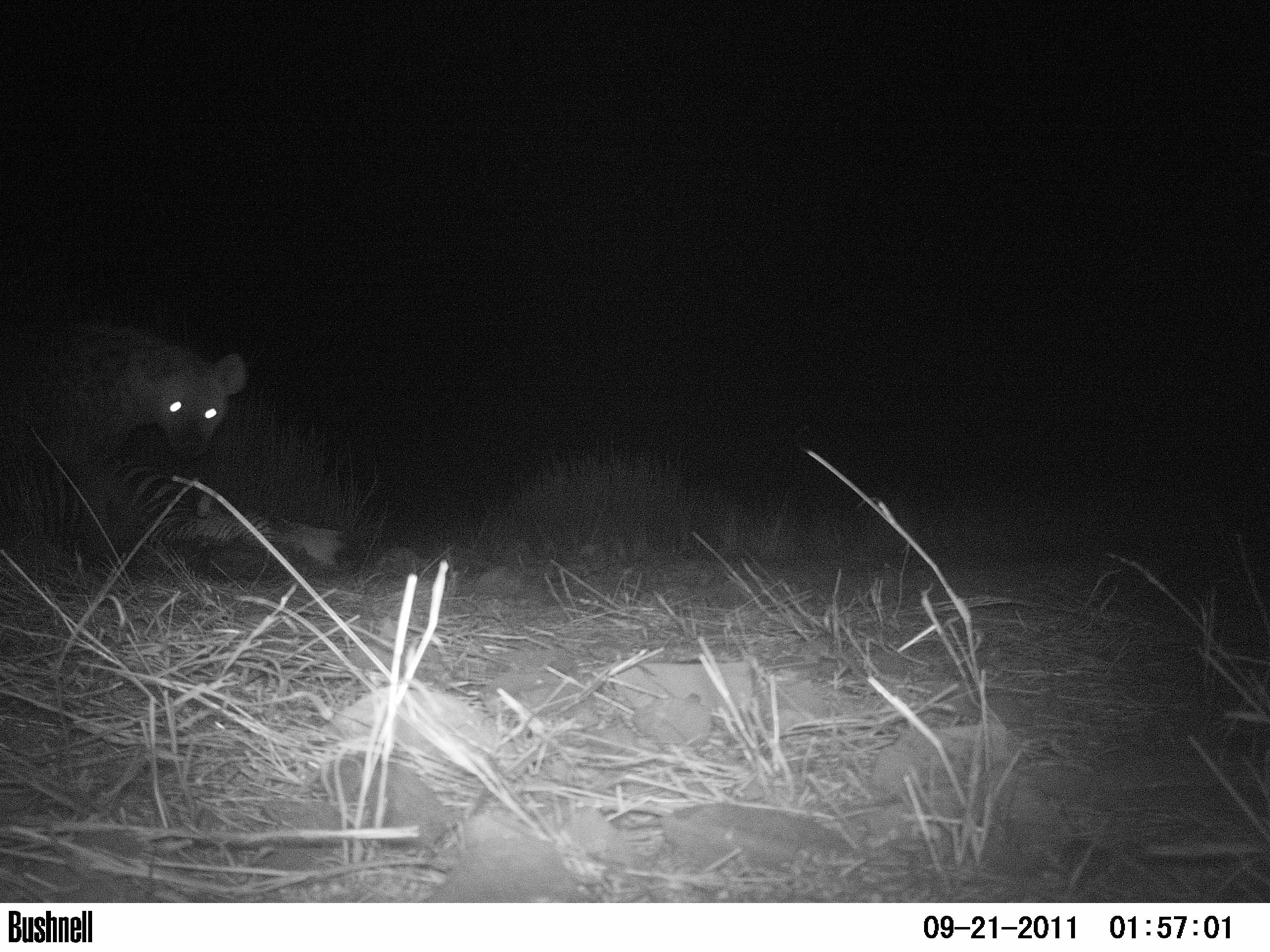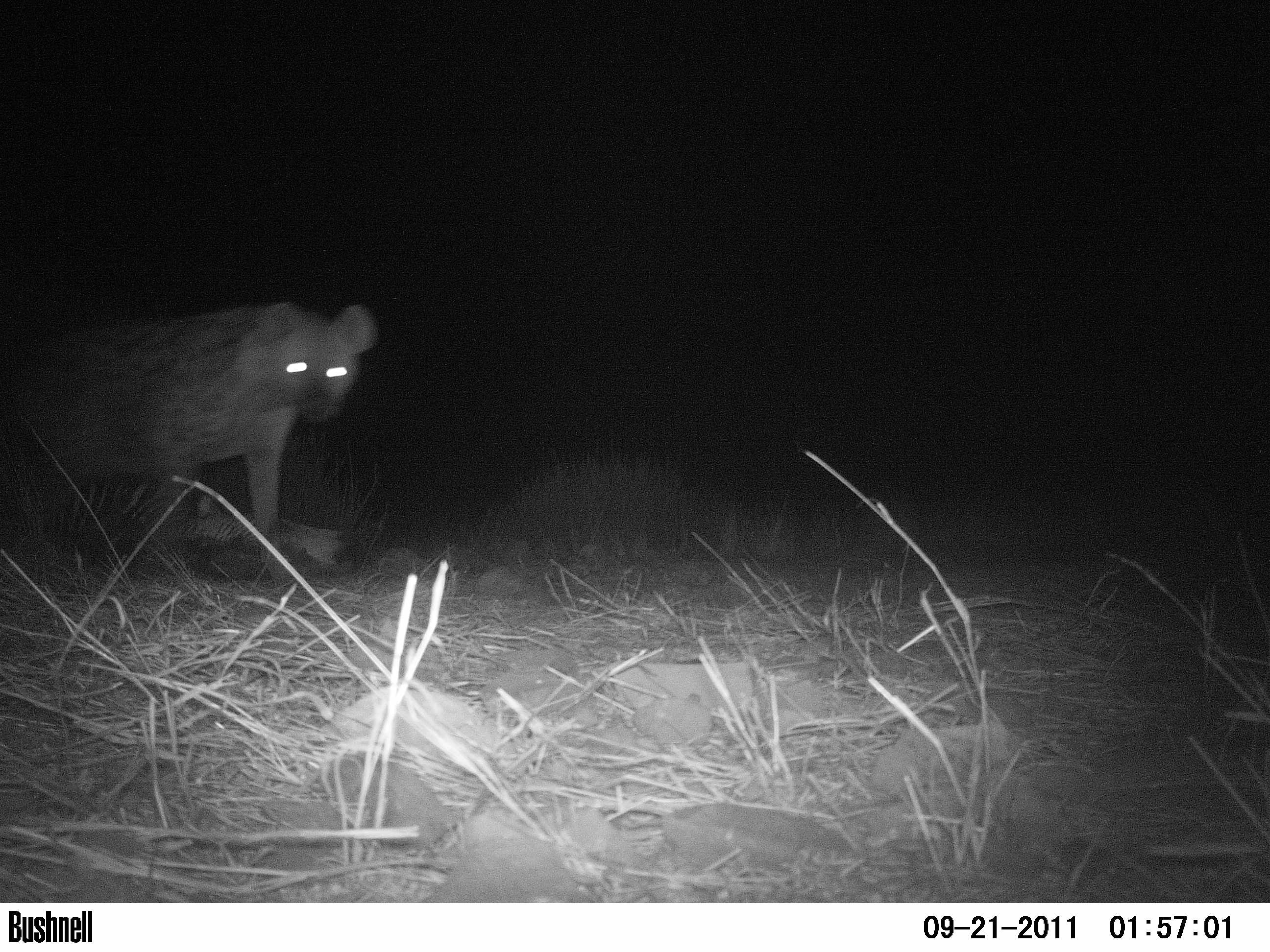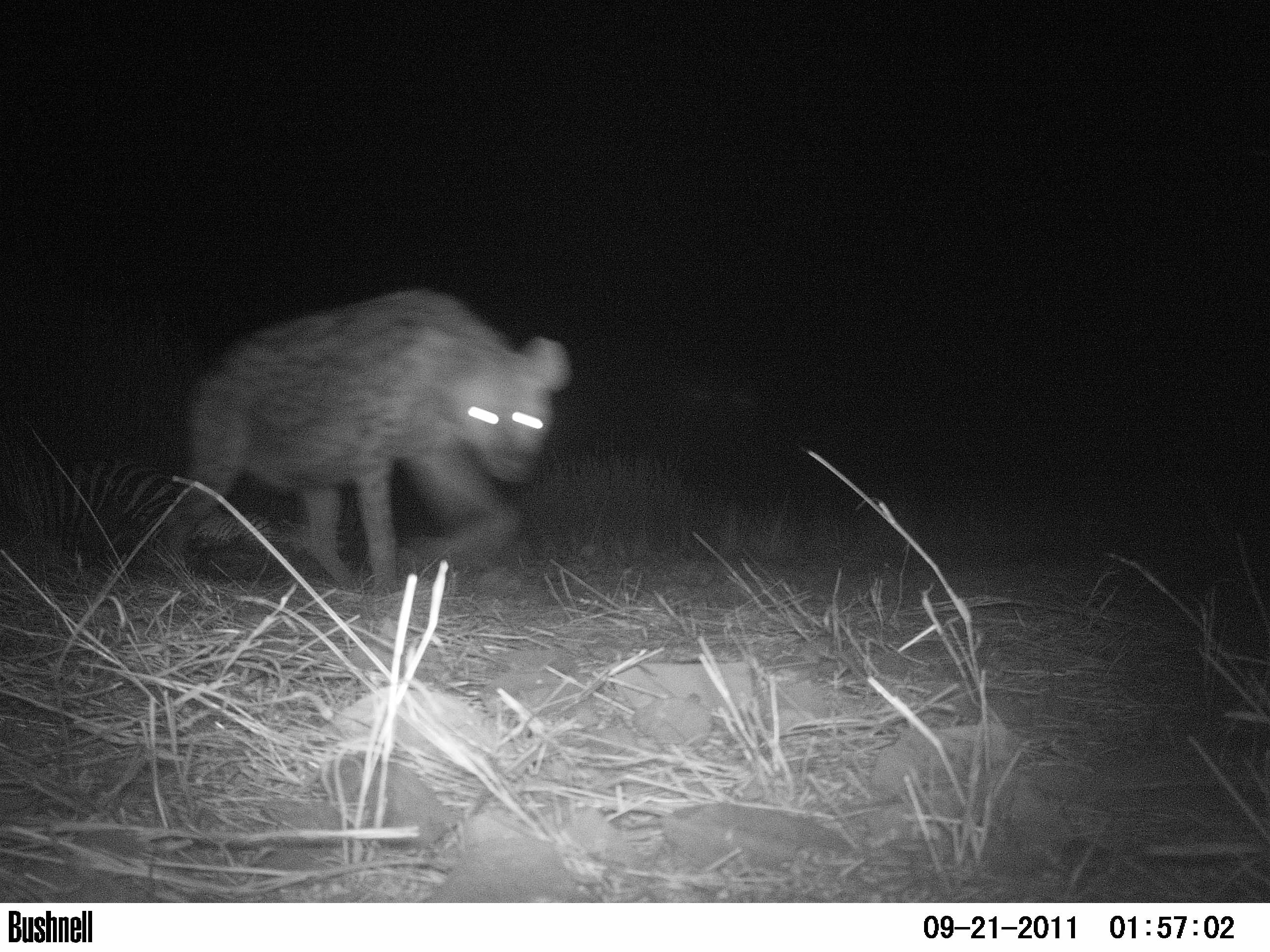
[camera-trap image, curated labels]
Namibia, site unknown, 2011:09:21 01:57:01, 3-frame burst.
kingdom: Animalia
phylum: Chordata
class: Mammalia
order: Carnivora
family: Hyaenidae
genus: Crocuta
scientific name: Crocuta crocuta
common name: spotted hyena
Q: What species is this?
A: Crocuta crocuta (spotted hyena).